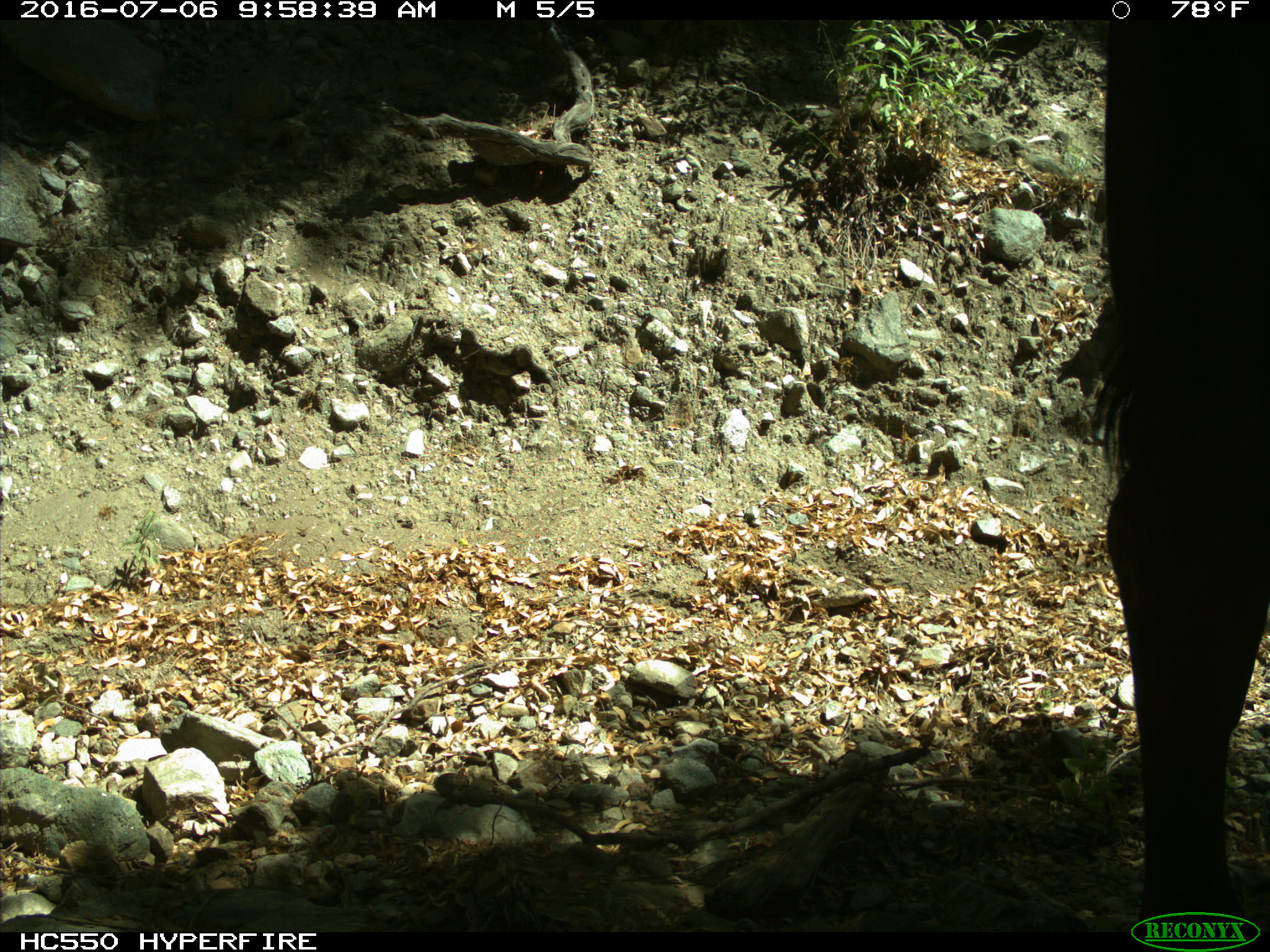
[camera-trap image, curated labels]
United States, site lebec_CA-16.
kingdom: Animalia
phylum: Chordata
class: Mammalia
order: Artiodactyla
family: Bovidae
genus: Bos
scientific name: Bos taurus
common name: domestic cow